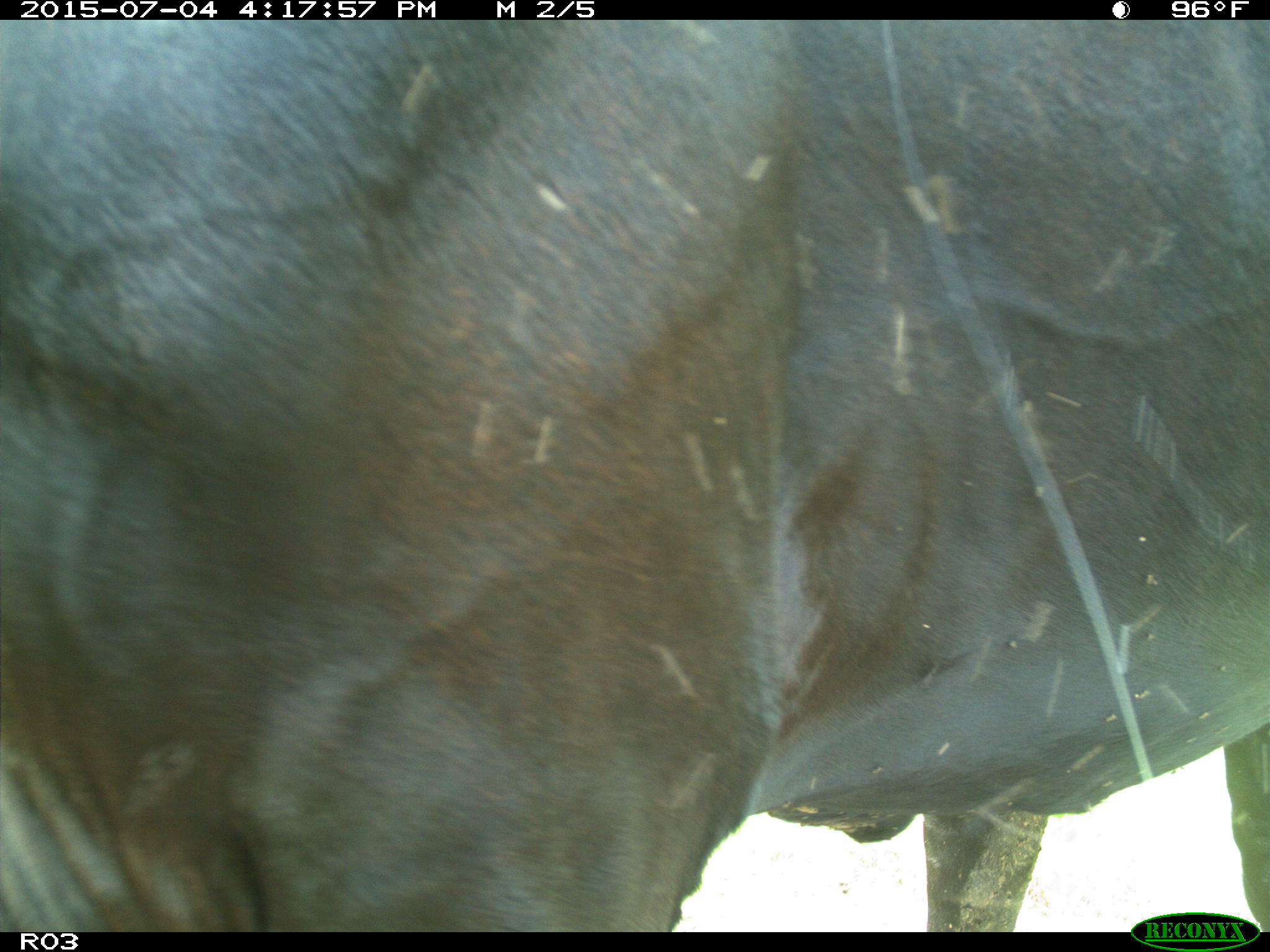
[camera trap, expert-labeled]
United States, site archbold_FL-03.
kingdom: Animalia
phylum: Chordata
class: Mammalia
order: Artiodactyla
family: Bovidae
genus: Bos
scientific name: Bos taurus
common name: domestic cow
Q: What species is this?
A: Bos taurus (domestic cow).